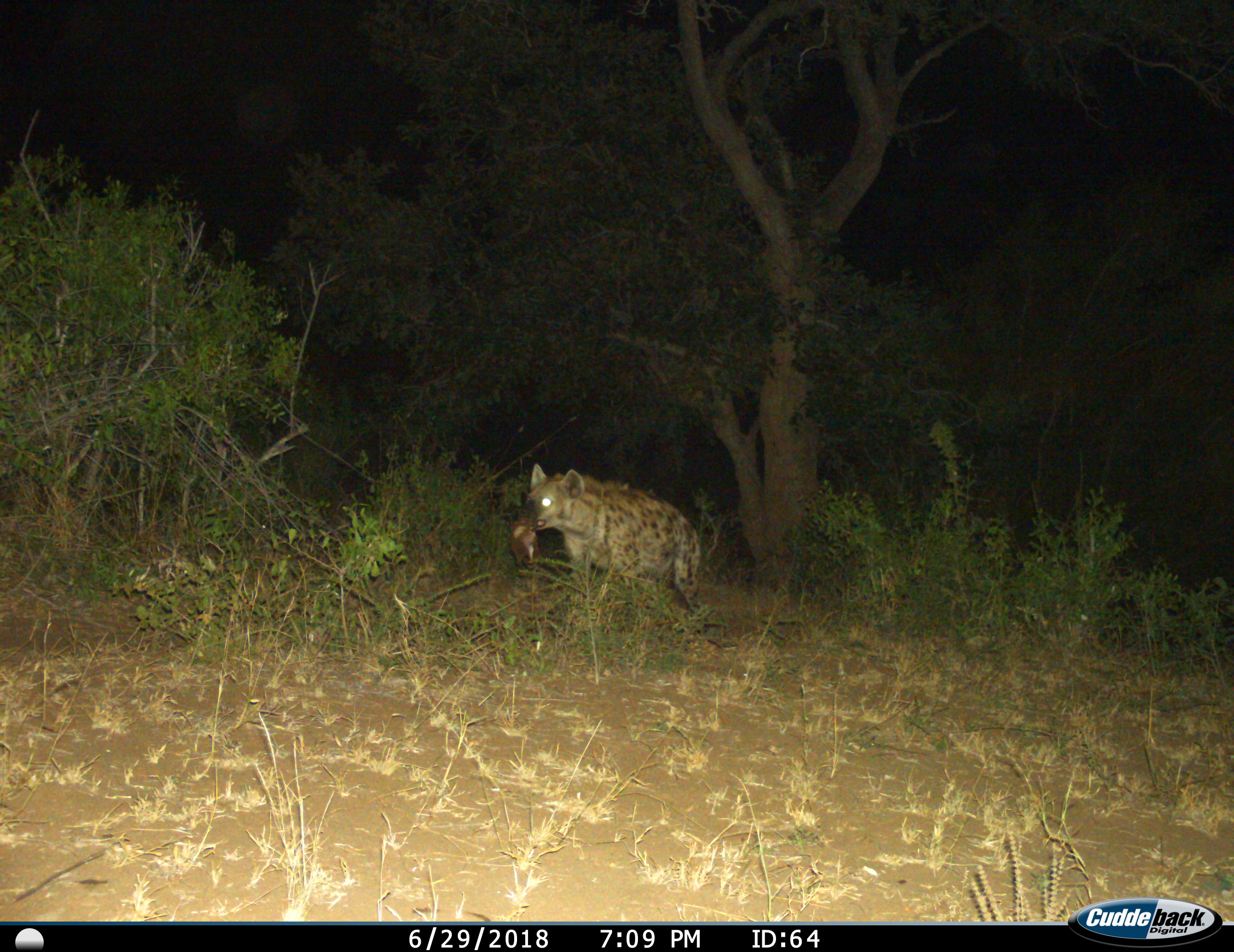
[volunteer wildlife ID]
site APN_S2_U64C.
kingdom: Animalia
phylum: Chordata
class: Mammalia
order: Carnivora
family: Hyaenidae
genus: Crocuta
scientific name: Crocuta crocuta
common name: spotted hyena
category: hyenaspotted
Hyenaspotted (spotted hyena) (Crocuta crocuta), count 1. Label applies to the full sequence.